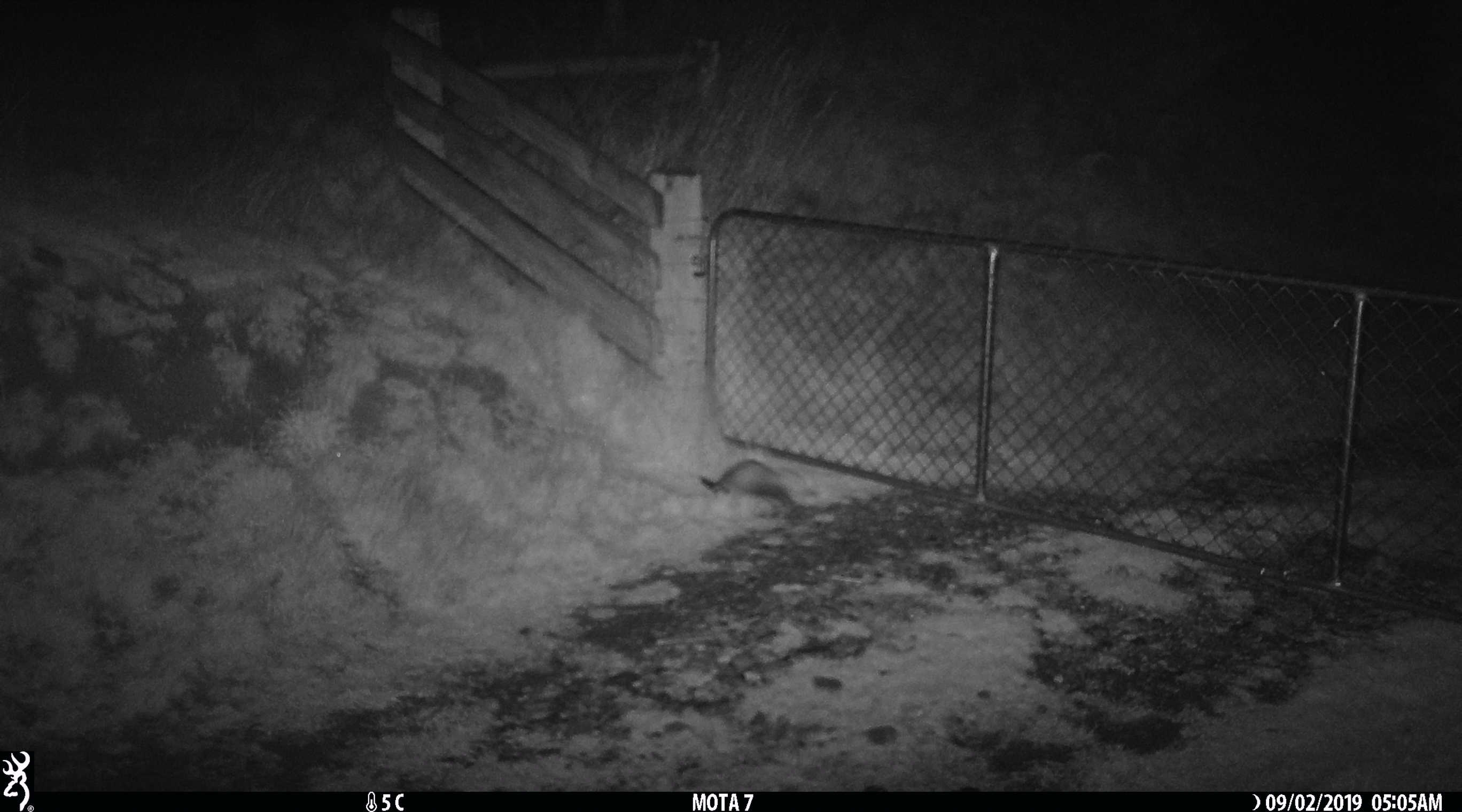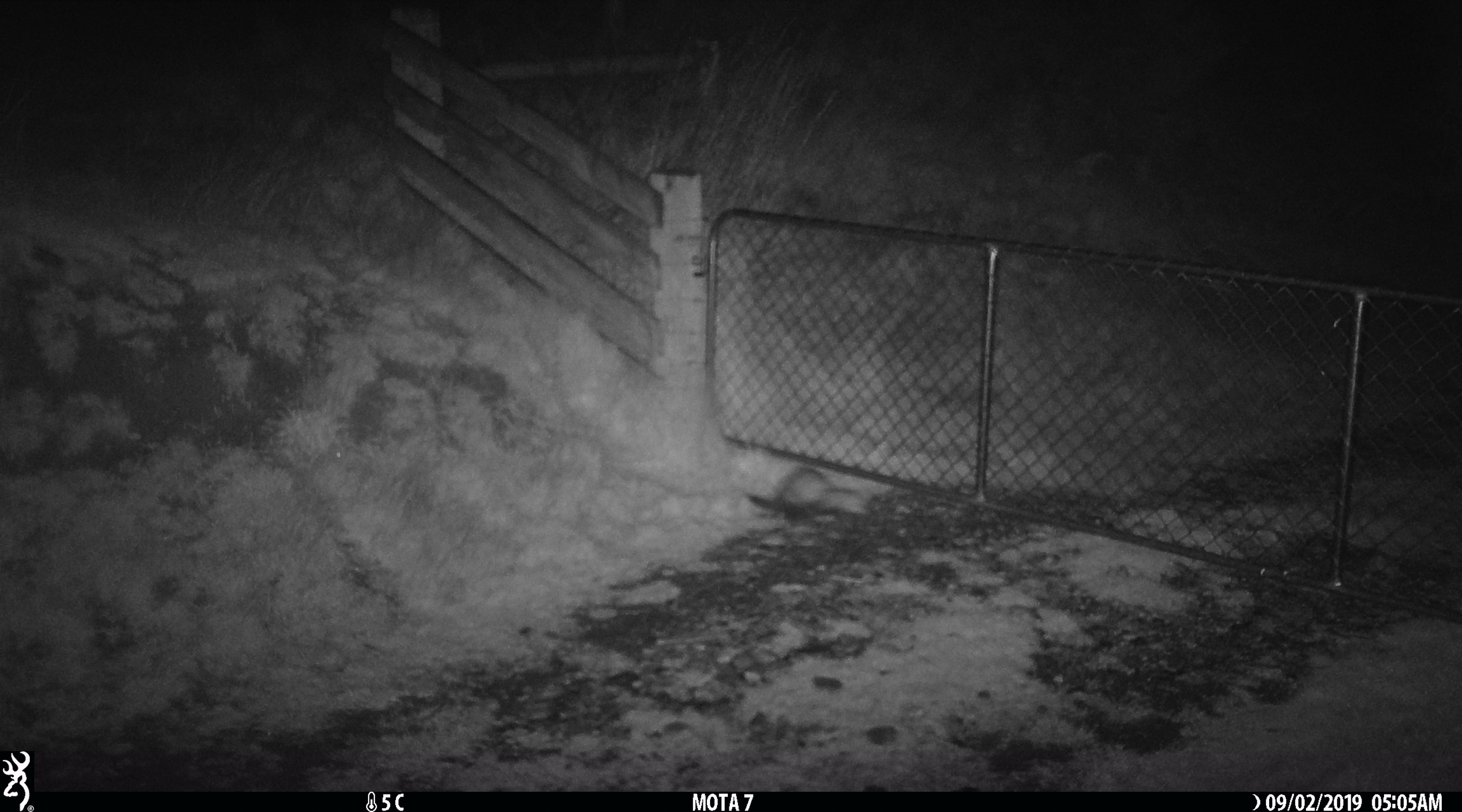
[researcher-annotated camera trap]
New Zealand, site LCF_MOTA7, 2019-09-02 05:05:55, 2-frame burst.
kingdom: Animalia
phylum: Chordata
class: Mammalia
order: Carnivora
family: Mustelidae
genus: Mustela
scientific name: Mustela furo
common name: ferret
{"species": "ferret (Mustela furo)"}